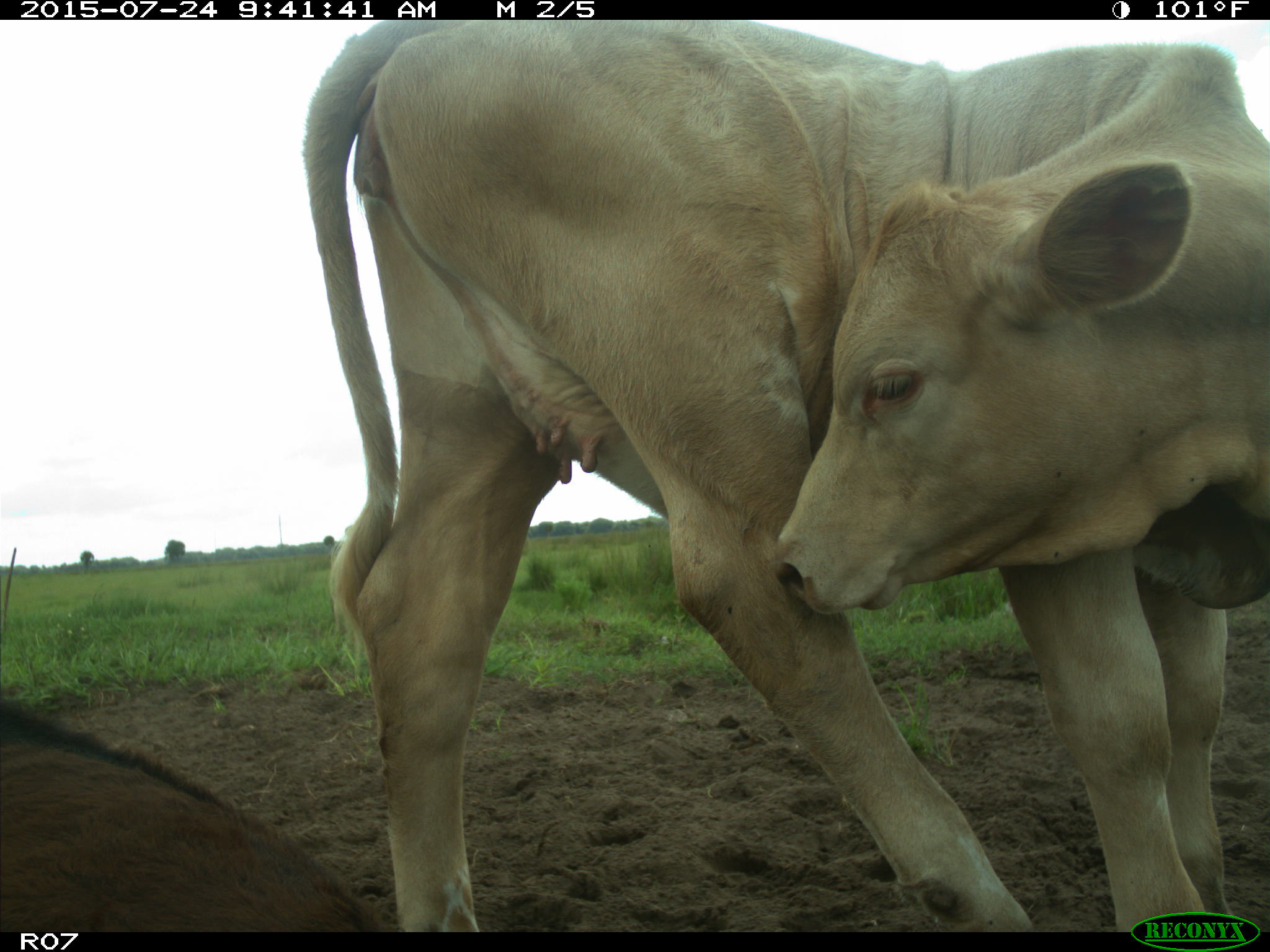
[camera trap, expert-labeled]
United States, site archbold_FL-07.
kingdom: Animalia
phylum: Chordata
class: Mammalia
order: Artiodactyla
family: Bovidae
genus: Bos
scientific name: Bos taurus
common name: domestic cow